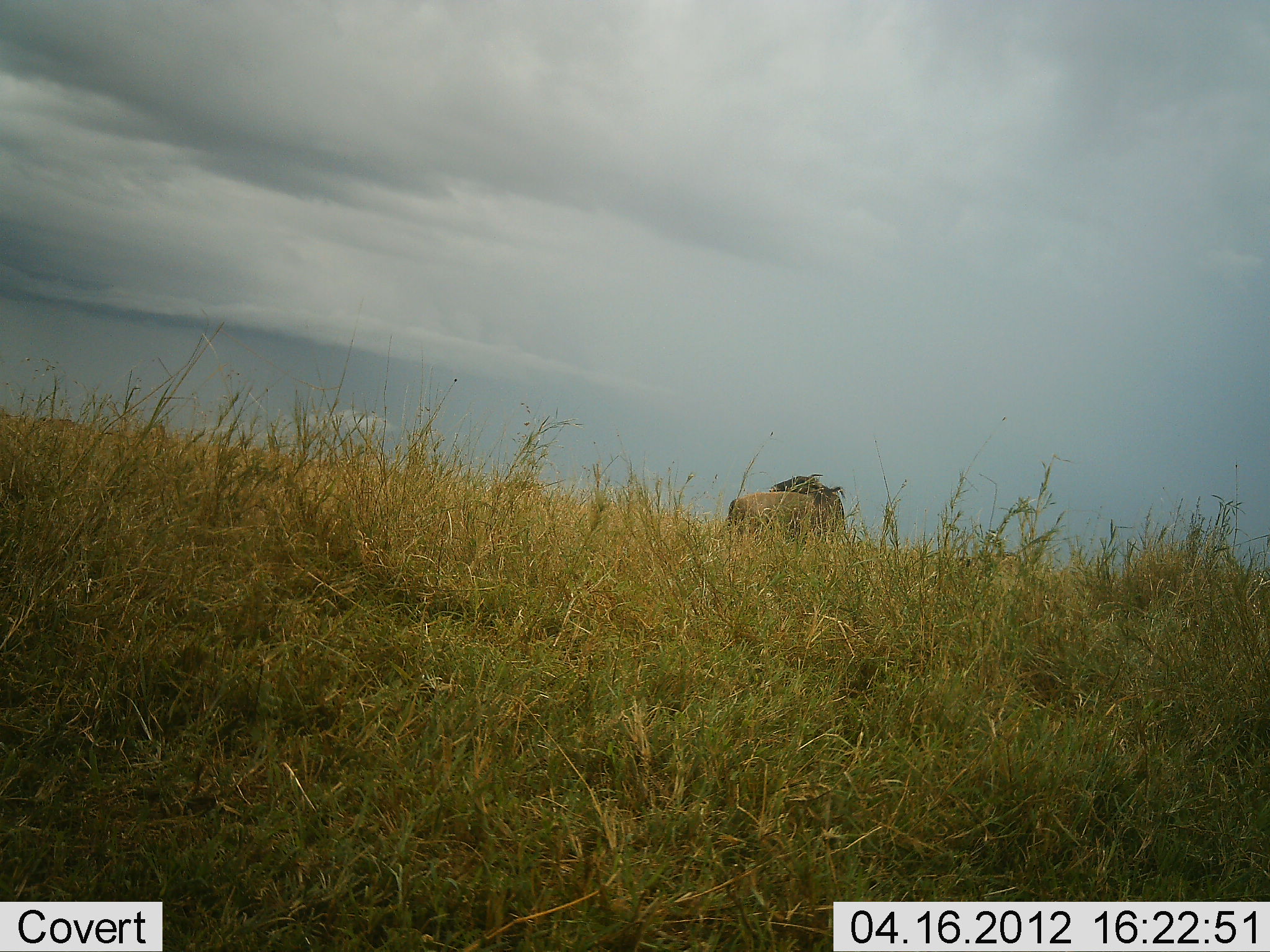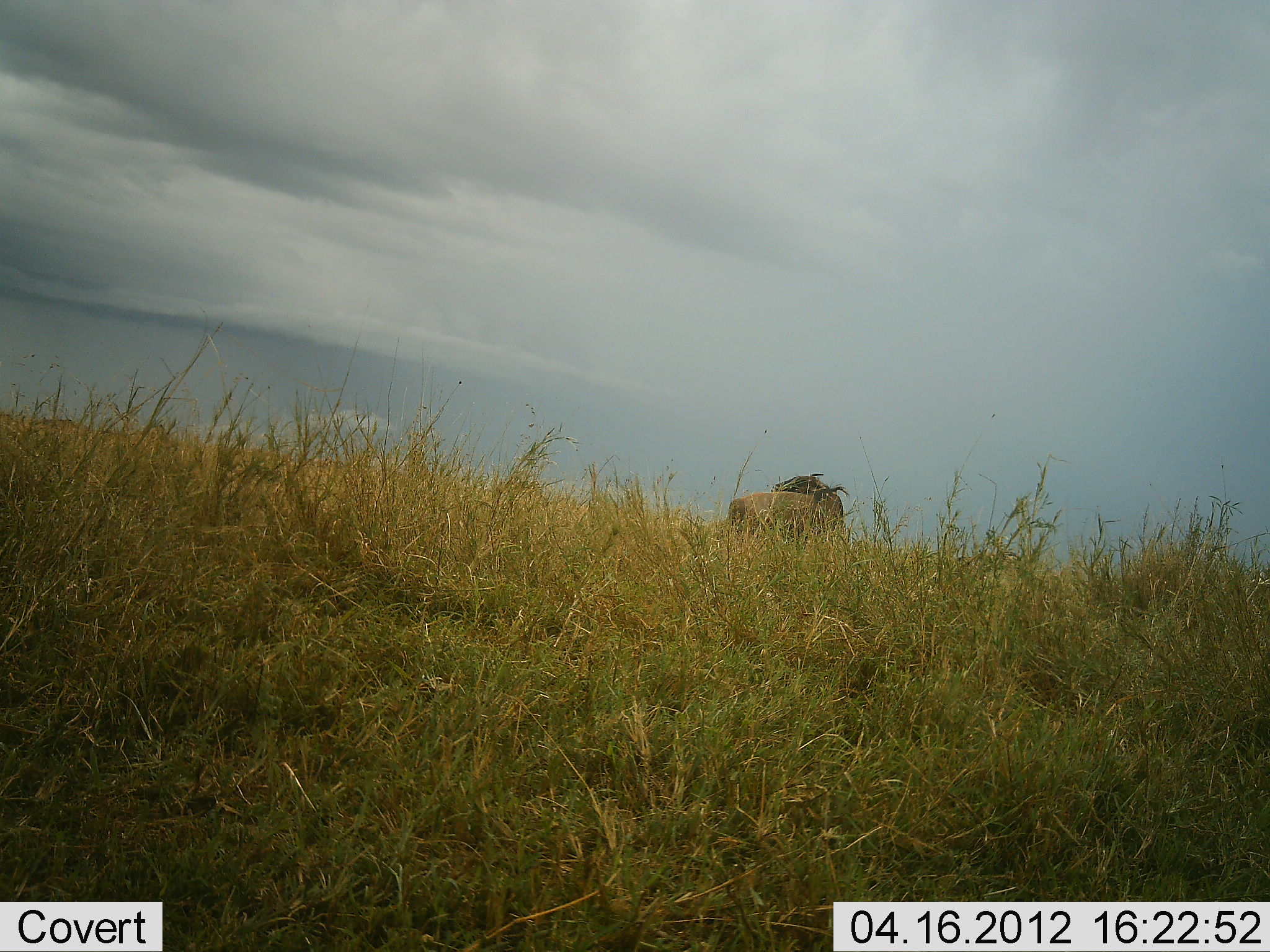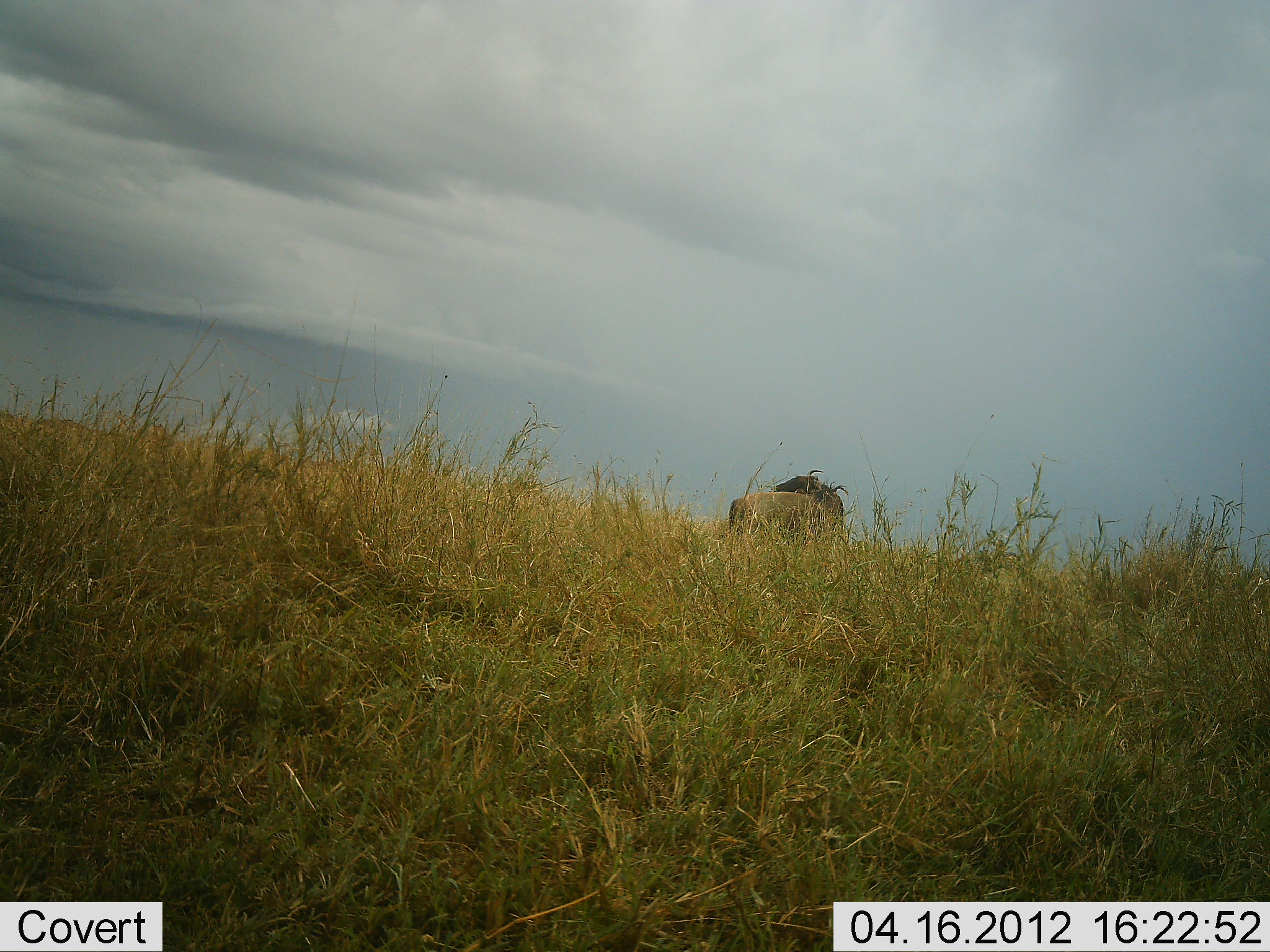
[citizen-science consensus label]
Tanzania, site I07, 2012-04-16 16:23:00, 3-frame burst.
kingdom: Animalia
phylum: Chordata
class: Mammalia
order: Artiodactyla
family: Bovidae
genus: Connochaetes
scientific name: Connochaetes taurinus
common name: blue wildebeest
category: wildebeest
Wildebeest (blue wildebeest) (Connochaetes taurinus), count 1. Behavior (volunteer vote fractions): standing 78%, resting 11%, moving 11%, interacting 0%. Young present (vote fraction): 0%. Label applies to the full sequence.